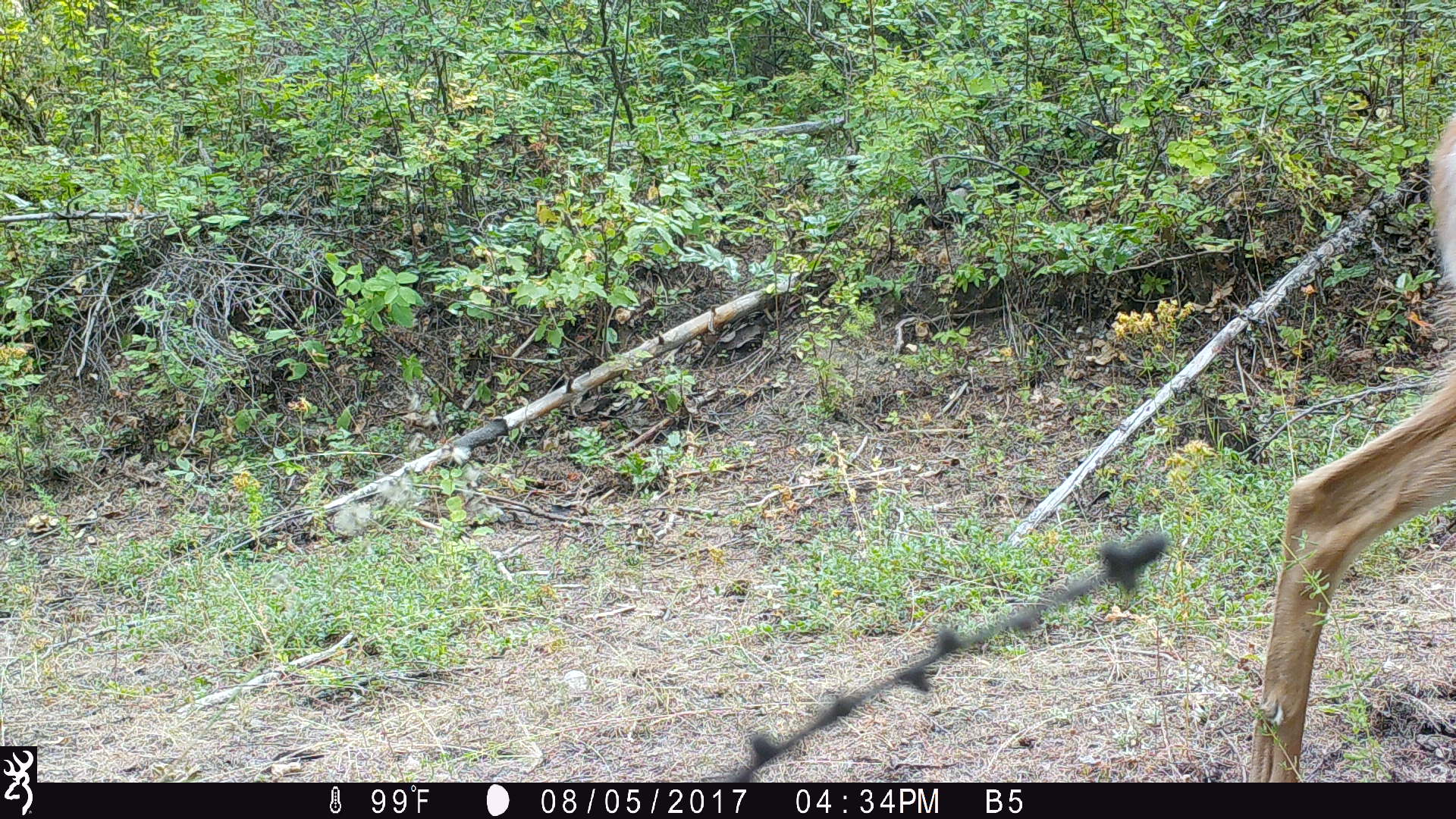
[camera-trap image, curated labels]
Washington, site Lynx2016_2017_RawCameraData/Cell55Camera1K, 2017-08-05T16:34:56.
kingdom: Animalia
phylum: Chordata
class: Mammalia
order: Artiodactyla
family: Cervidae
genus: Odocoileus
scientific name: Odocoileus virginianus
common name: white-tailed deer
Odocoileus virginianus (white-tailed deer). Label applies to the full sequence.